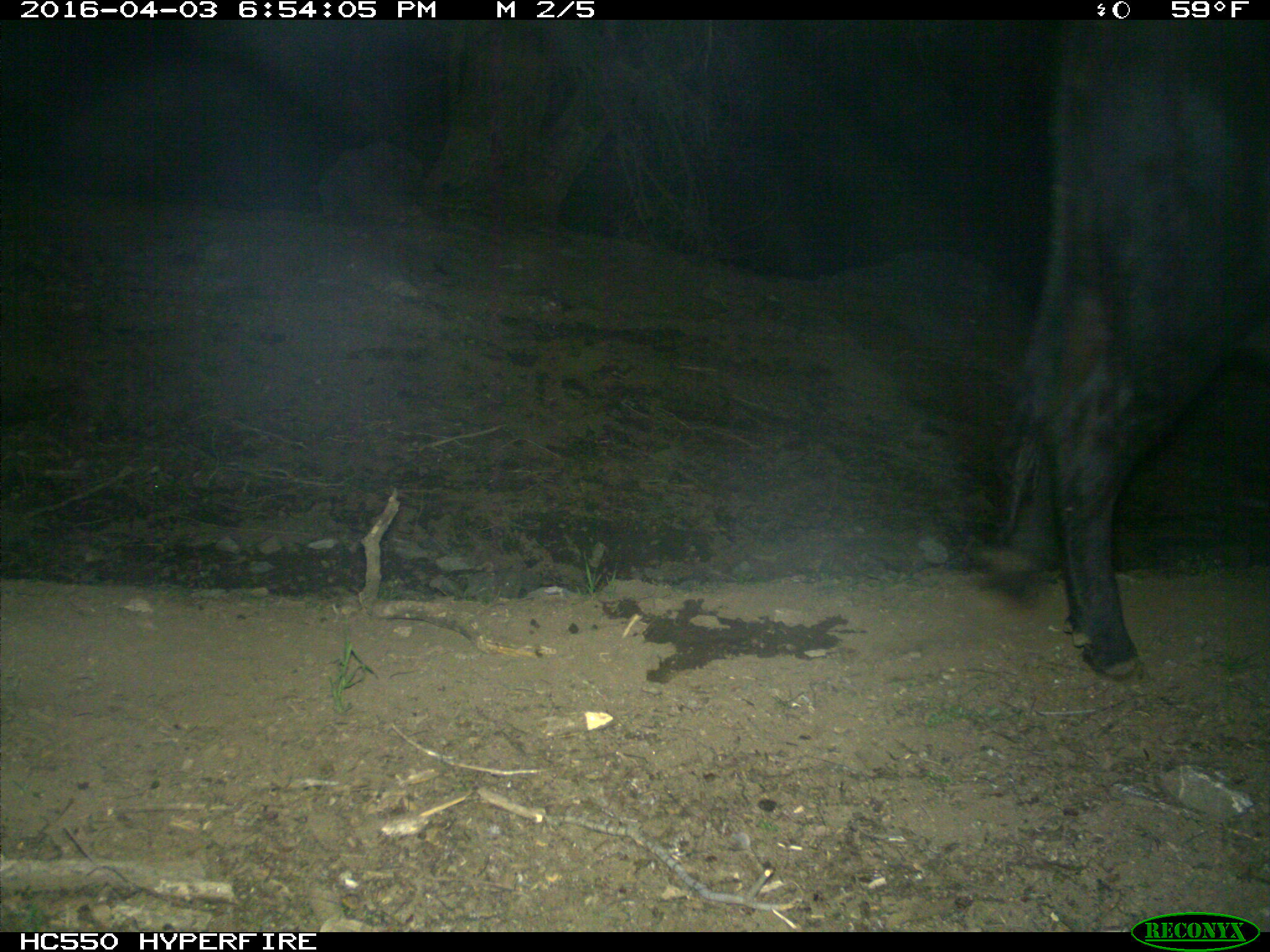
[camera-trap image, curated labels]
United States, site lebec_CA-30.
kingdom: Animalia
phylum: Chordata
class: Mammalia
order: Artiodactyla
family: Bovidae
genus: Bos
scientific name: Bos taurus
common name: domestic cow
Bos taurus (domestic cow).